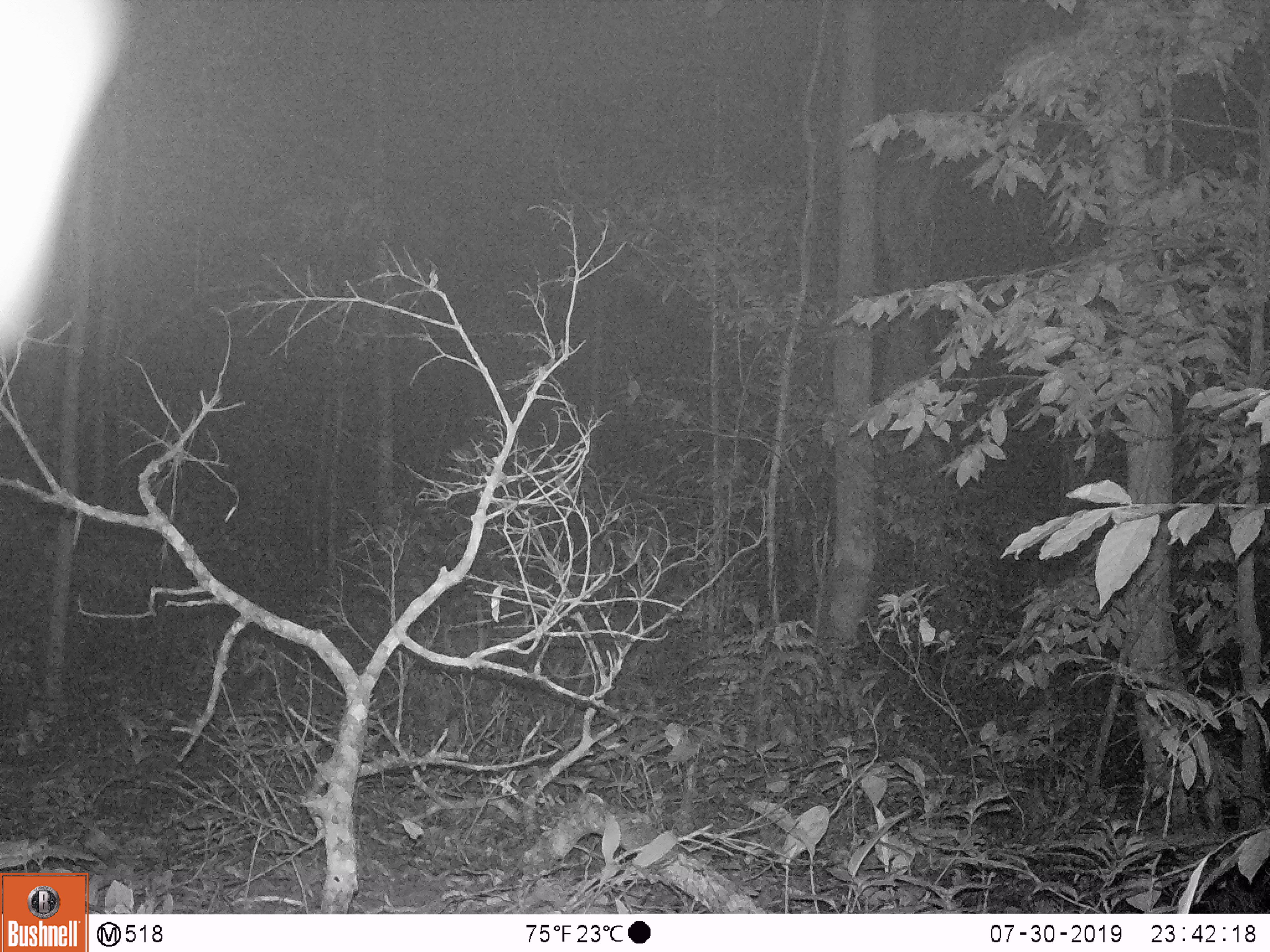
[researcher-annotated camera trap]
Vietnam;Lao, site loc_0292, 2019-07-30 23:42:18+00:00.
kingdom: Animalia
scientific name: Animalia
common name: animal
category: unidentified animal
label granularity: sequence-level